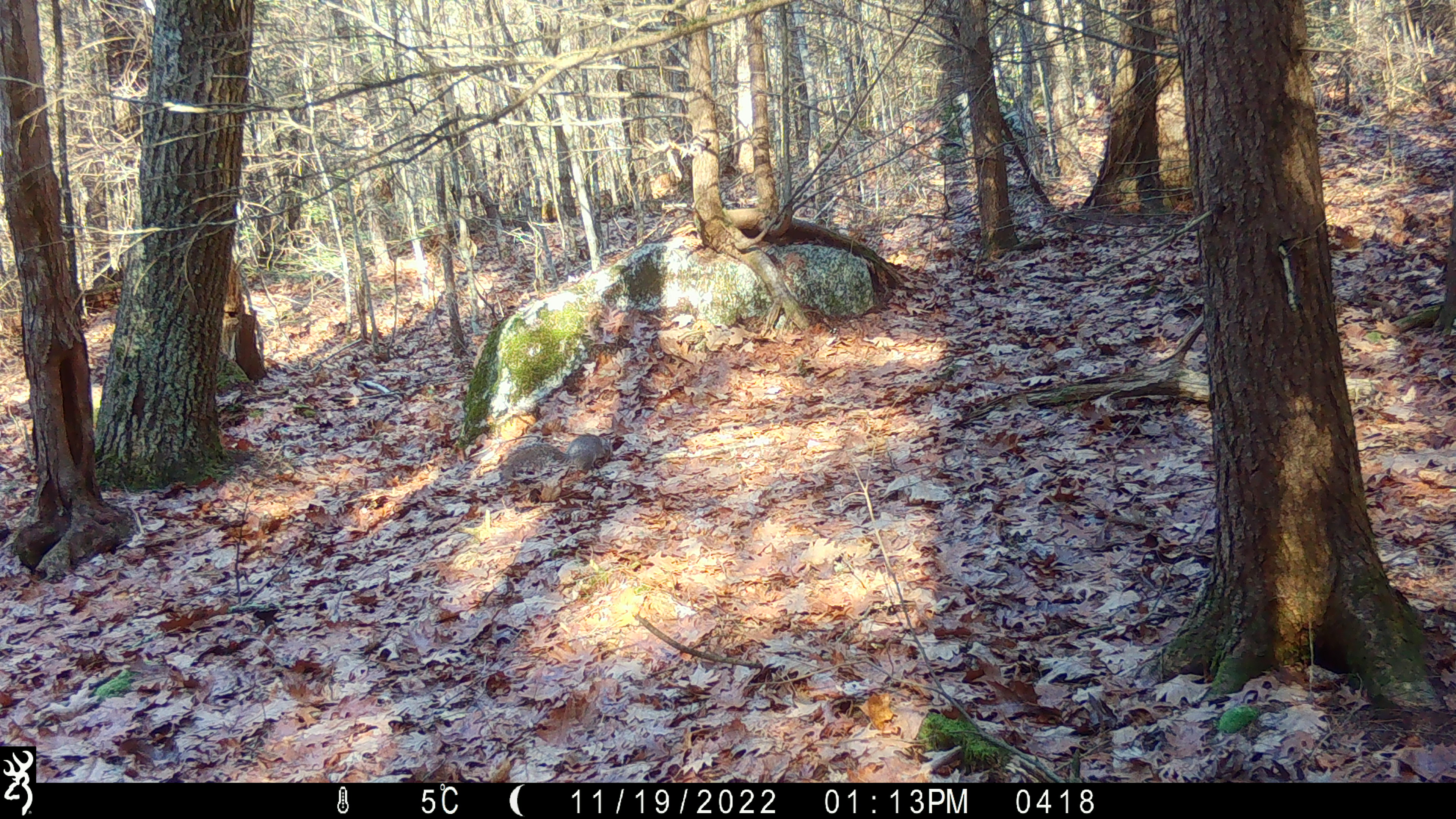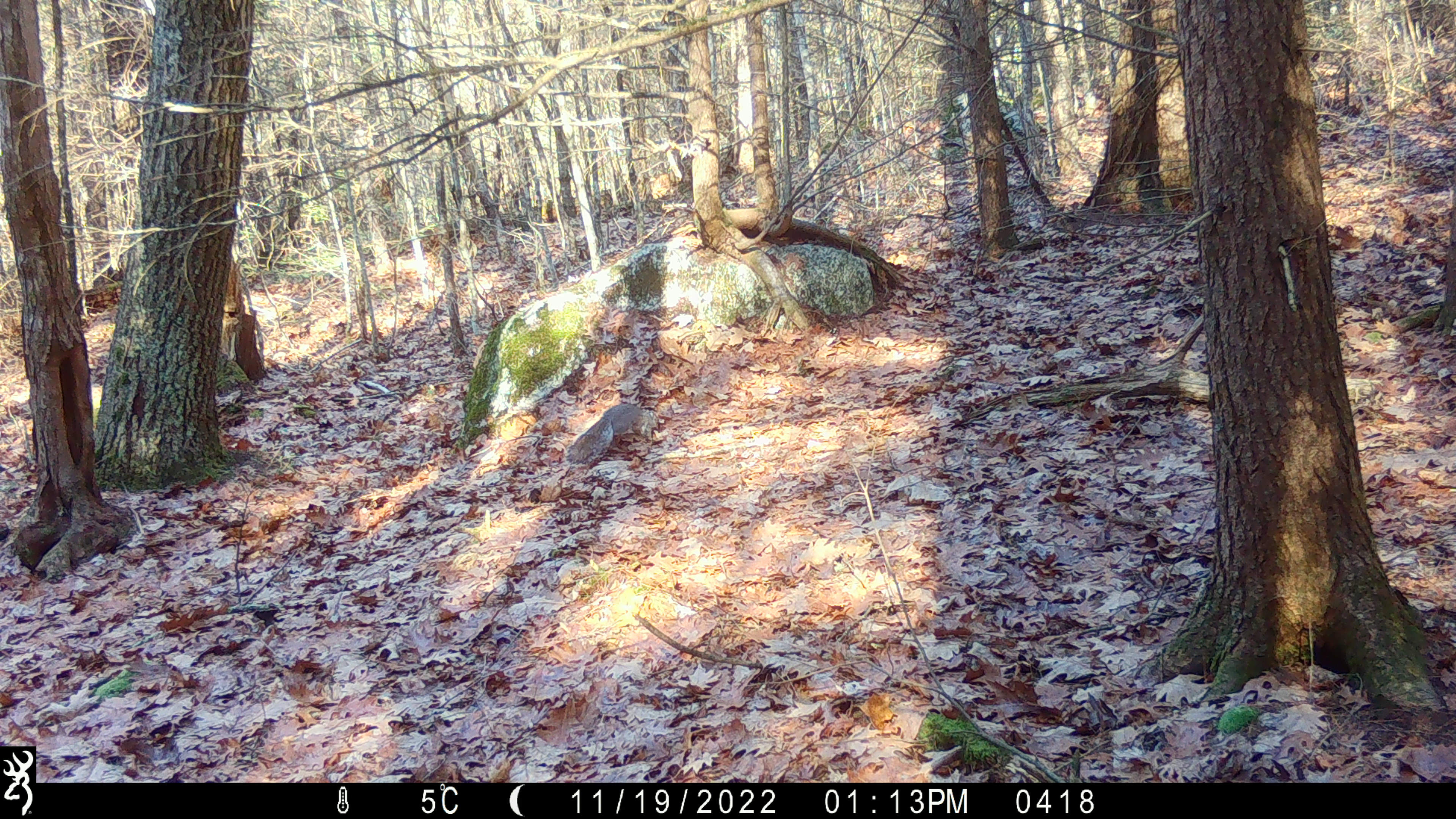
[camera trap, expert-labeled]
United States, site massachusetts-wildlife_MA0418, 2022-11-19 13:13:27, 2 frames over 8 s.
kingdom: Animalia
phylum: Chordata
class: Mammalia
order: Rodentia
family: Sciuridae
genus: Sciurus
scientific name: Sciurus carolinensis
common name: gray squirrel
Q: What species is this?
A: Gray squirrel (Sciurus carolinensis).